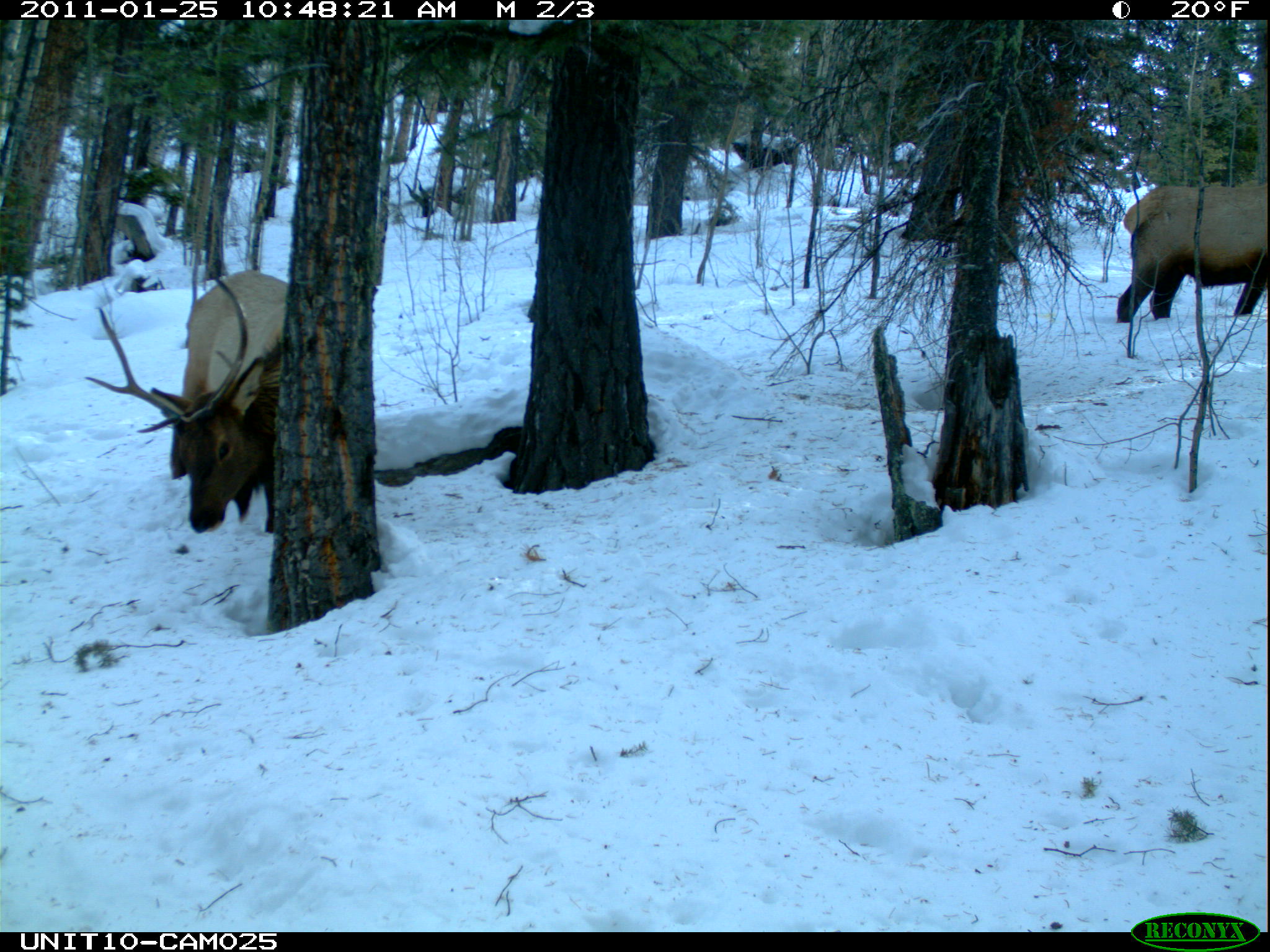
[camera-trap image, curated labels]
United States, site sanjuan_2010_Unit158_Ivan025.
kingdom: Animalia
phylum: Chordata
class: Mammalia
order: Artiodactyla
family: Cervidae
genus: Cervus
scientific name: Cervus elaphus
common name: red deer